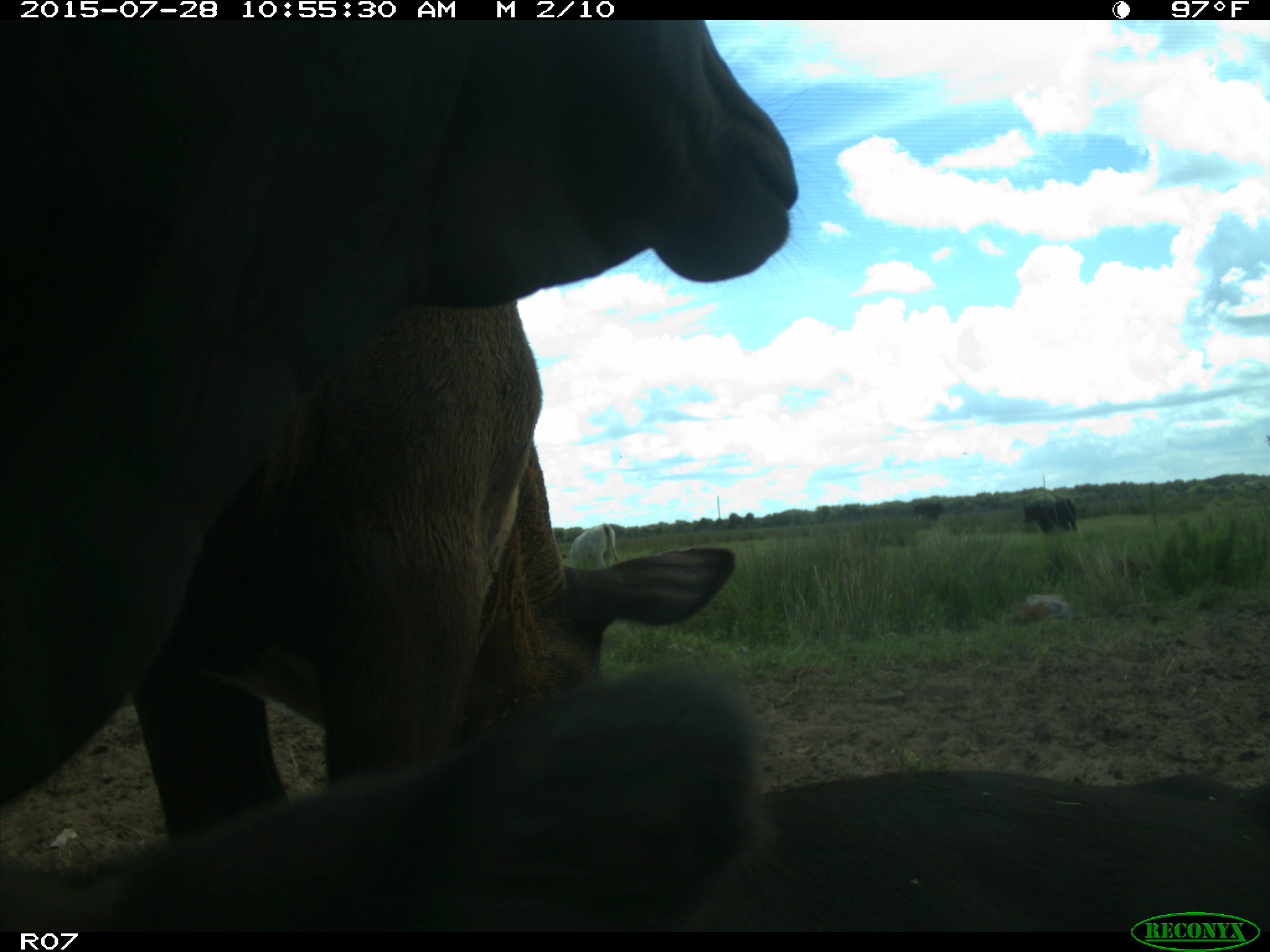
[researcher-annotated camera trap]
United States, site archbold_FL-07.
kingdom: Animalia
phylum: Chordata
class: Mammalia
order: Artiodactyla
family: Bovidae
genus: Bos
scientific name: Bos taurus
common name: domestic cow